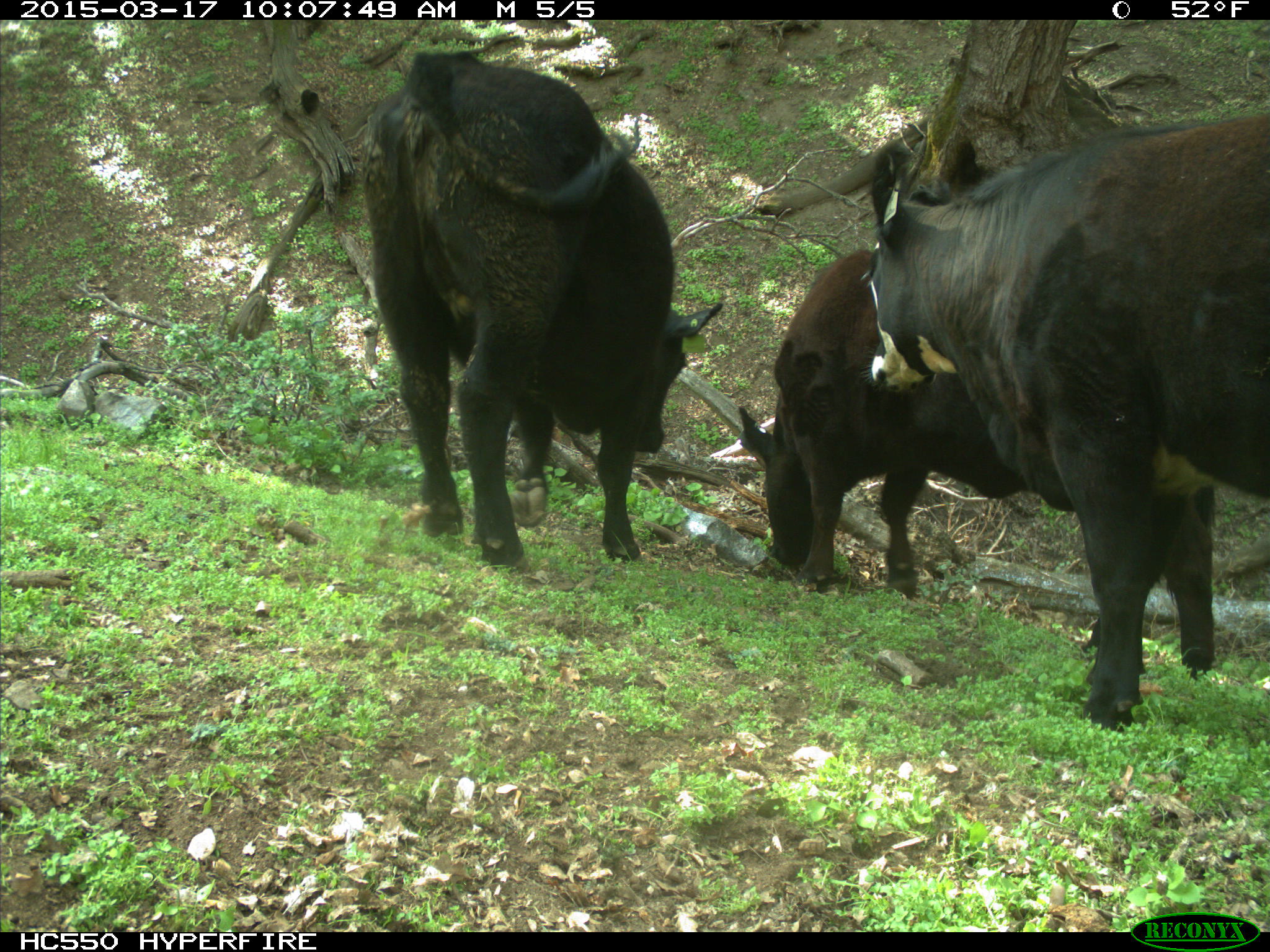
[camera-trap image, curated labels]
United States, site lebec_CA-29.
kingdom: Animalia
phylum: Chordata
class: Mammalia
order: Artiodactyla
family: Bovidae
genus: Bos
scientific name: Bos taurus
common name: domestic cow